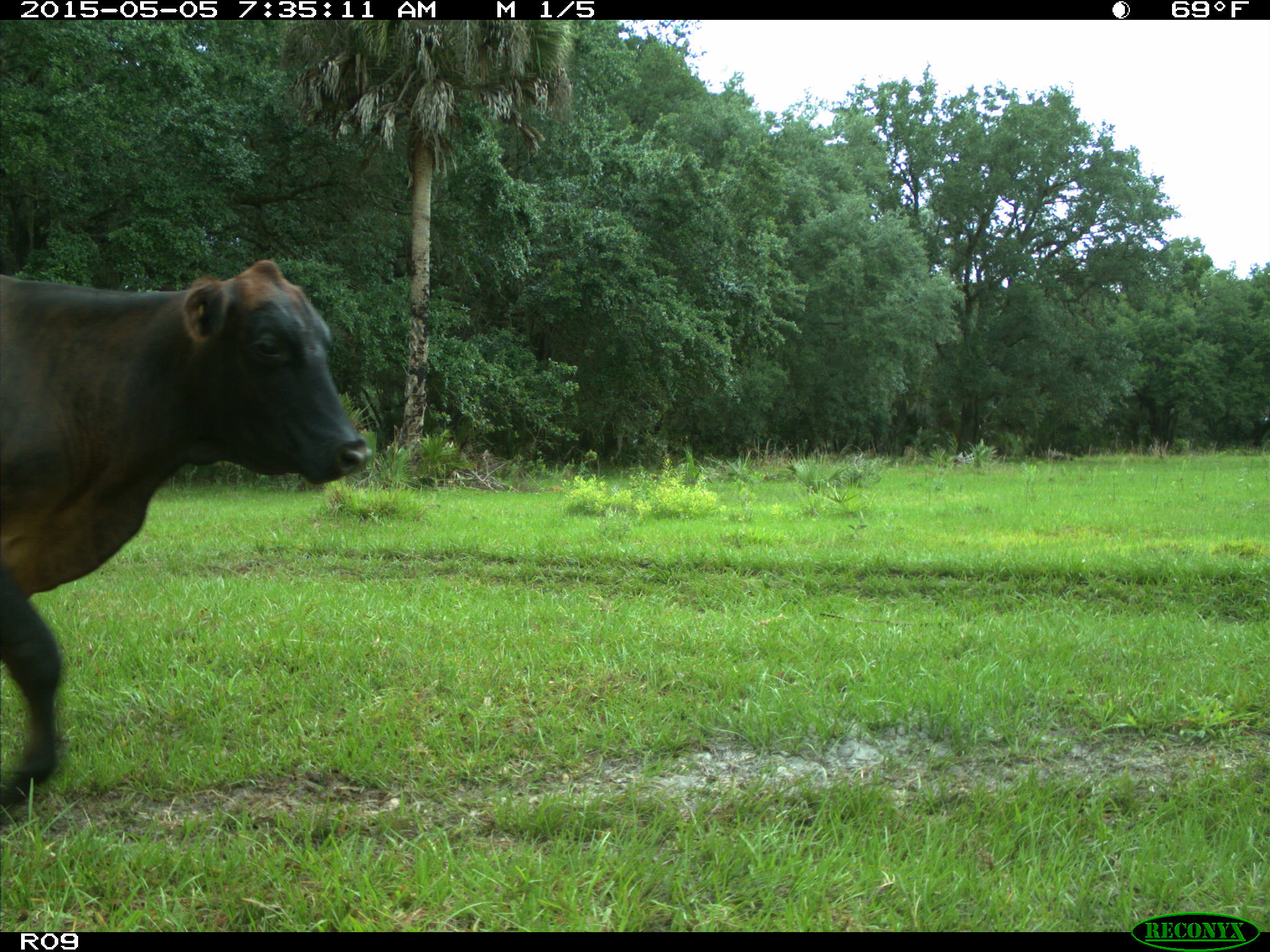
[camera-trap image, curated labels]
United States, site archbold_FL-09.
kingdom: Animalia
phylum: Chordata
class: Mammalia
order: Artiodactyla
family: Bovidae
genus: Bos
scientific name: Bos taurus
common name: domestic cow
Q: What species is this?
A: Bos taurus (domestic cow).